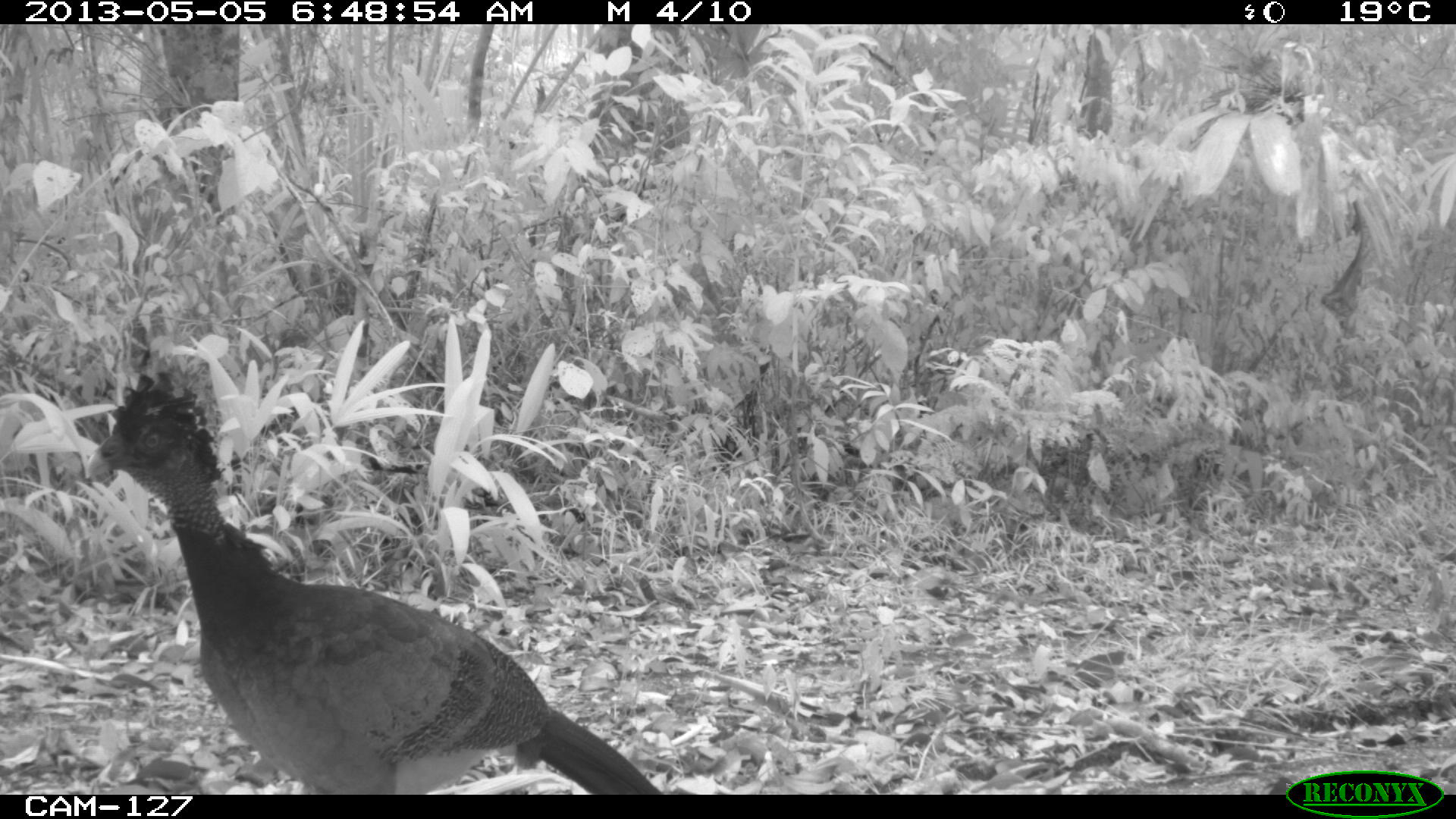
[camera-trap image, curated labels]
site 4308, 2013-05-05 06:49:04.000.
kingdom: Animalia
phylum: Chordata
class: Aves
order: Galliformes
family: Cracidae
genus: Crax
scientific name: Crax rubra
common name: great curassow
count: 1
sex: female